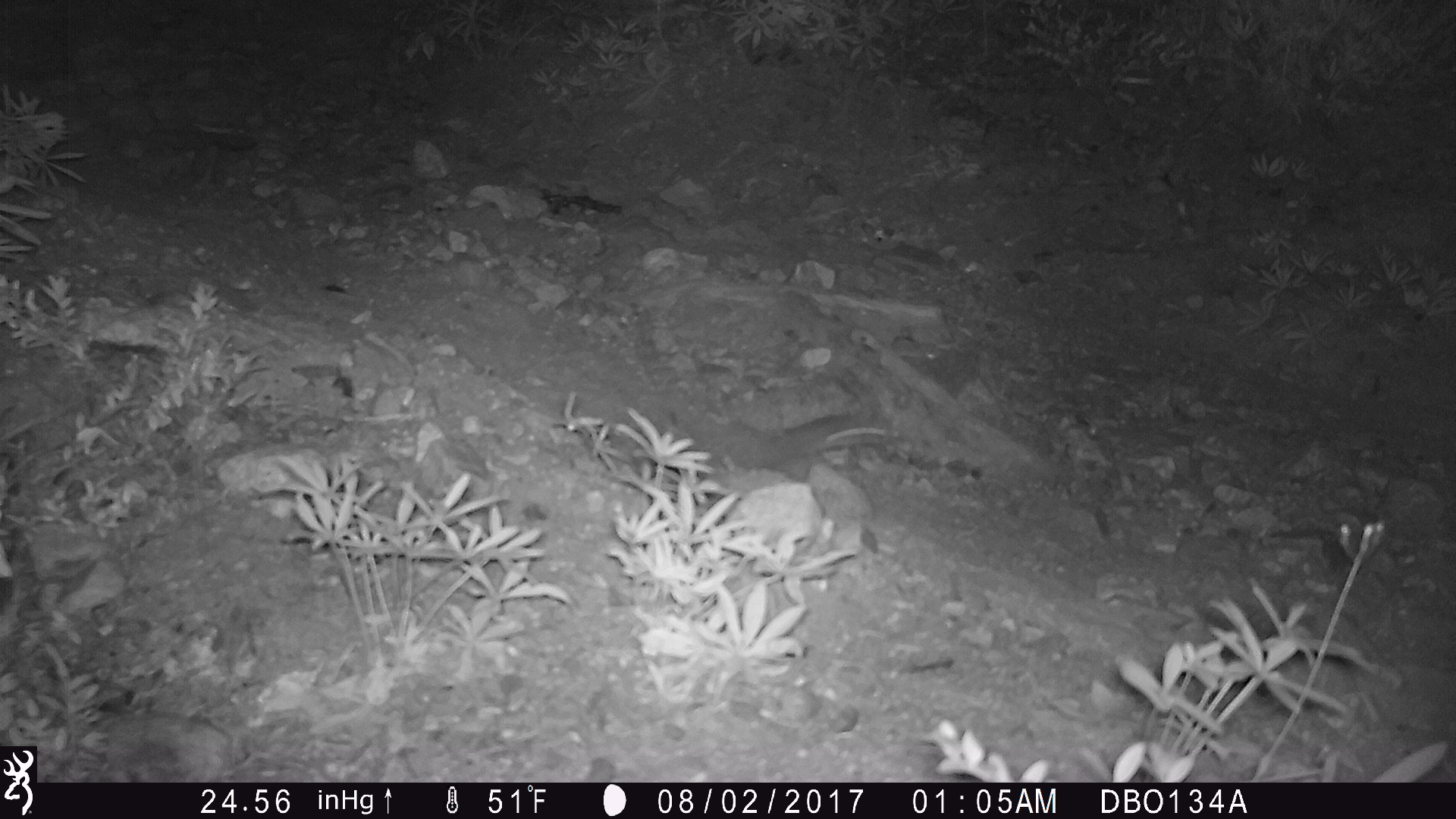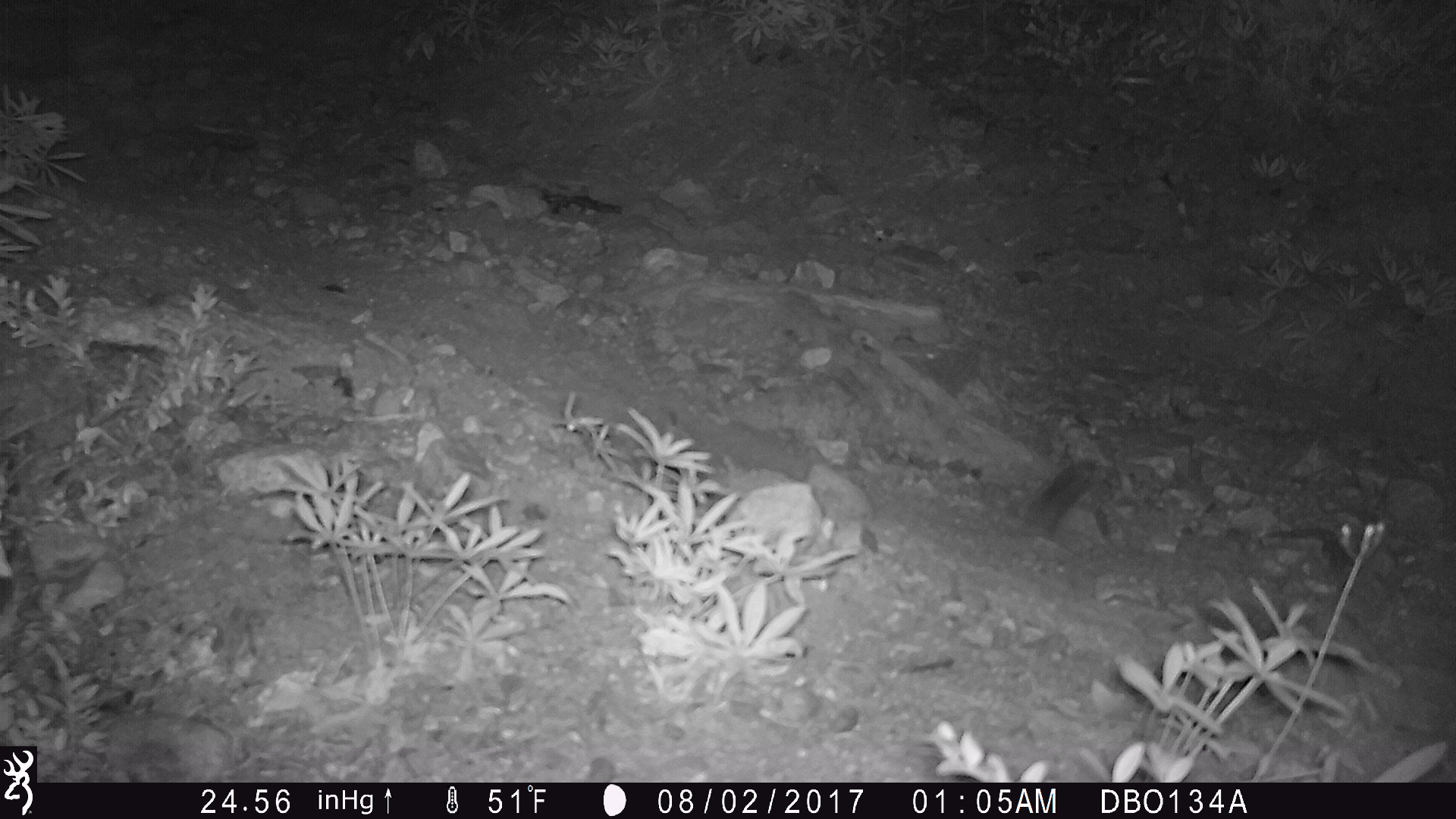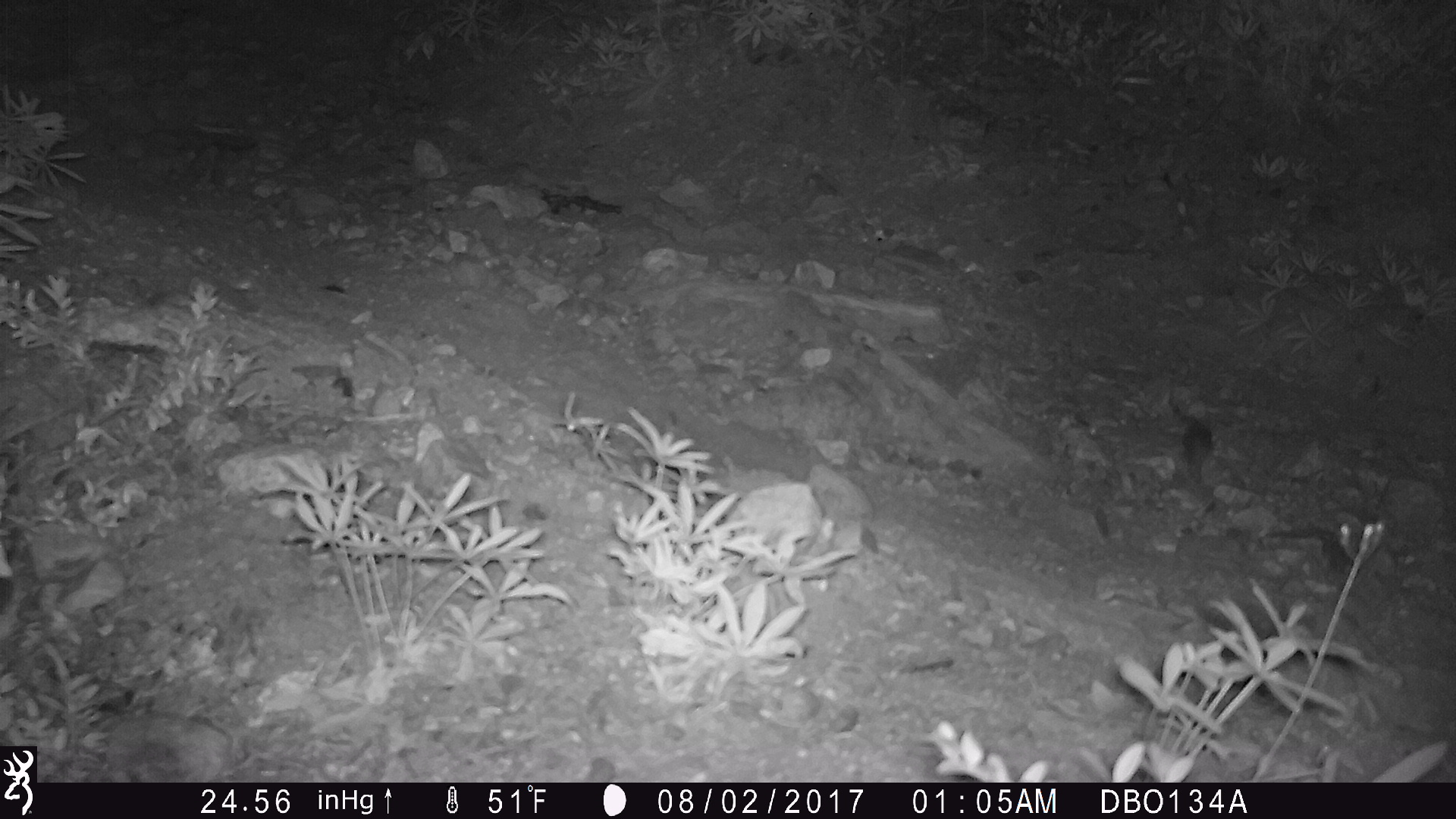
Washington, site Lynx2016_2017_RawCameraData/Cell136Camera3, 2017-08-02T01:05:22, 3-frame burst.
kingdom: Animalia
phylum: Chordata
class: Mammalia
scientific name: Mammalia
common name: small mammal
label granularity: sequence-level